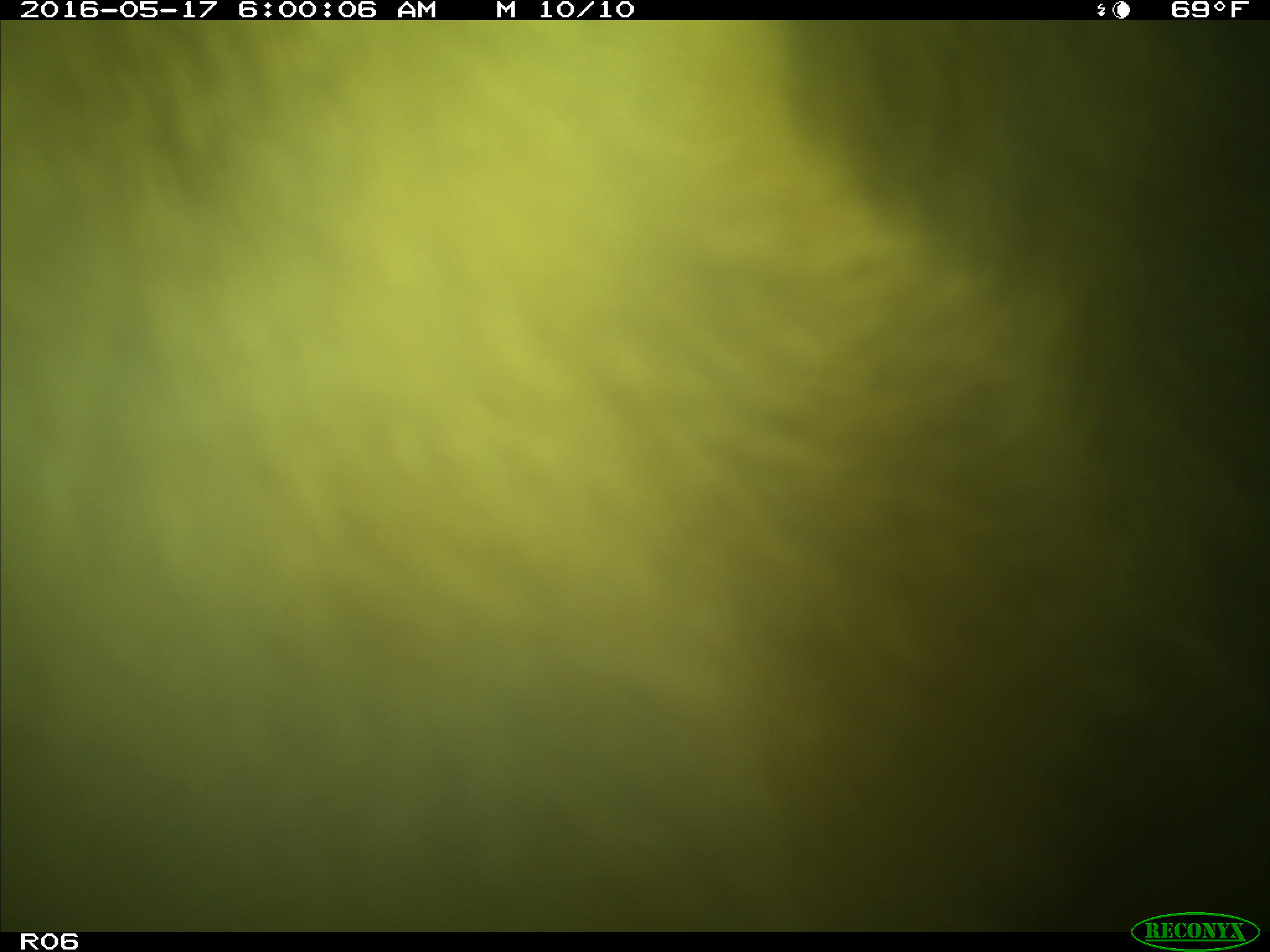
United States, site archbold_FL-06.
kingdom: Animalia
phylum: Chordata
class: Mammalia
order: Artiodactyla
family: Bovidae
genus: Bos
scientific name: Bos taurus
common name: domestic cow